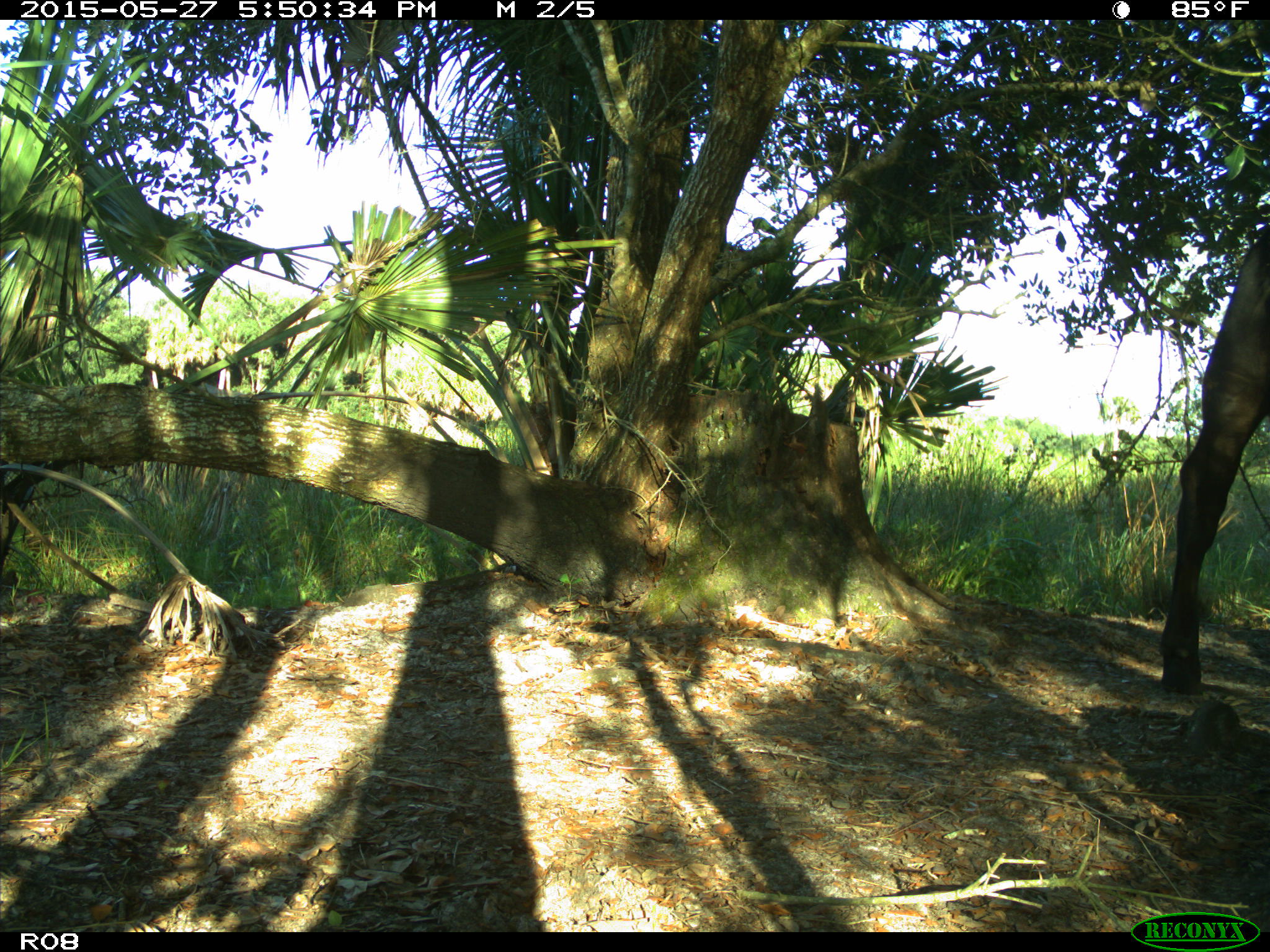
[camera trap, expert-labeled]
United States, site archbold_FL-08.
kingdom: Animalia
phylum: Chordata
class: Mammalia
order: Artiodactyla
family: Bovidae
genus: Bos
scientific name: Bos taurus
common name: domestic cow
Bos taurus (domestic cow).